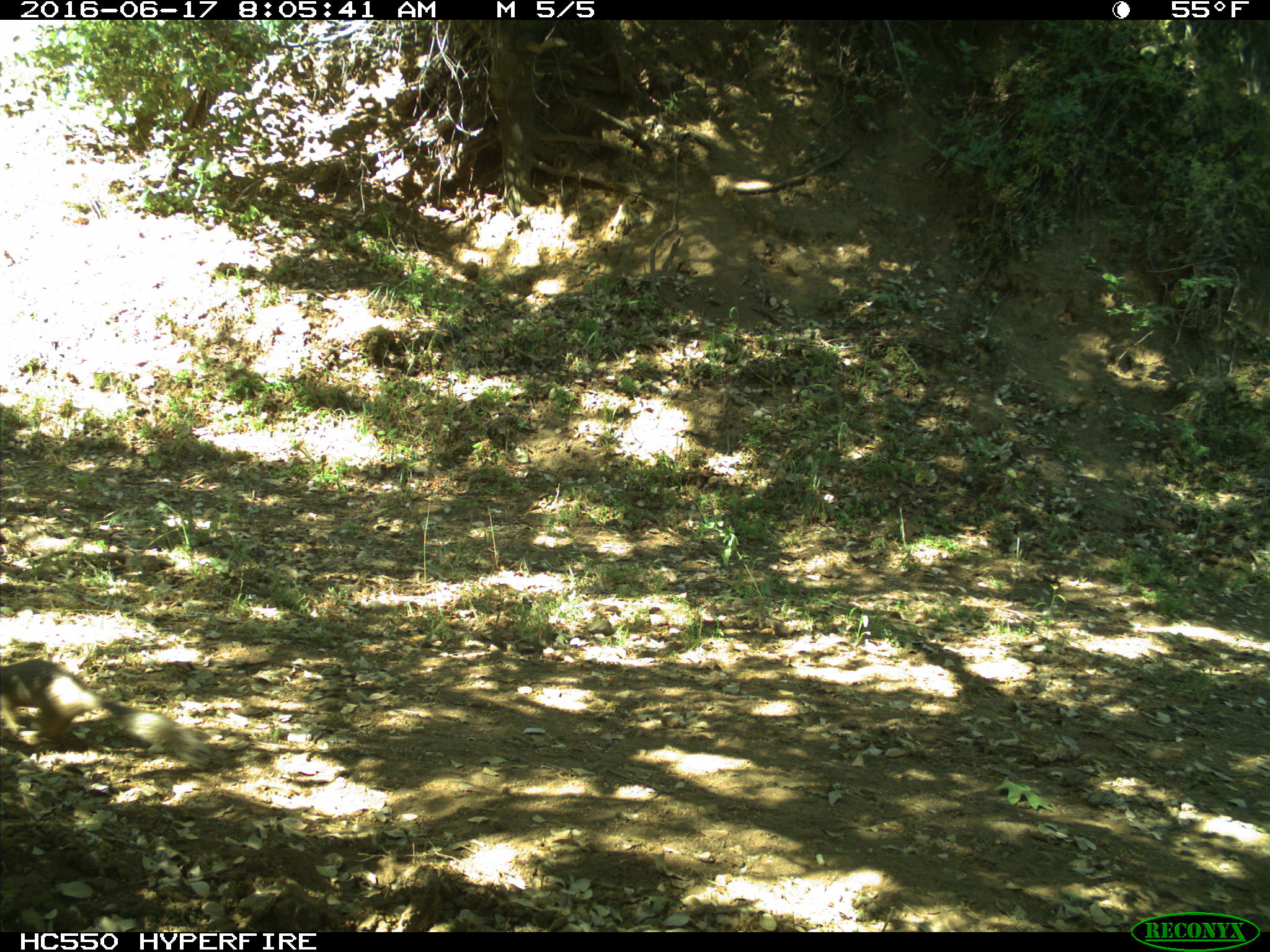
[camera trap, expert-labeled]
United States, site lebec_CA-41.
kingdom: Animalia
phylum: Chordata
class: Mammalia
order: Rodentia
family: Sciuridae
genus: Otospermophilus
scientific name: Otospermophilus beecheyi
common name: california ground squirrel